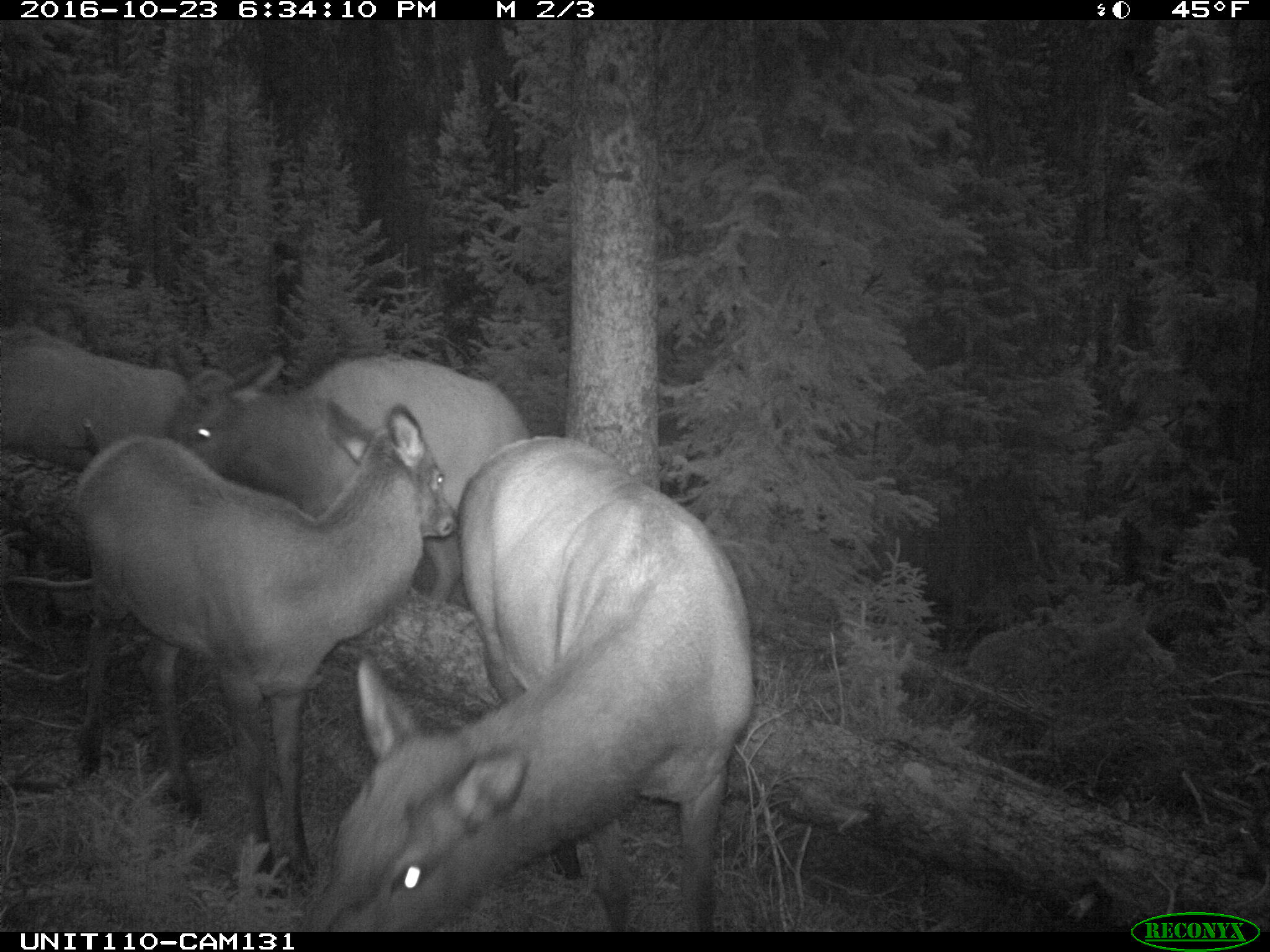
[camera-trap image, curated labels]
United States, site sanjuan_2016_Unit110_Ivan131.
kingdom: Animalia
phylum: Chordata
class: Mammalia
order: Artiodactyla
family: Cervidae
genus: Cervus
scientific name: Cervus elaphus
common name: red deer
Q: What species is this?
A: Cervus elaphus (red deer).